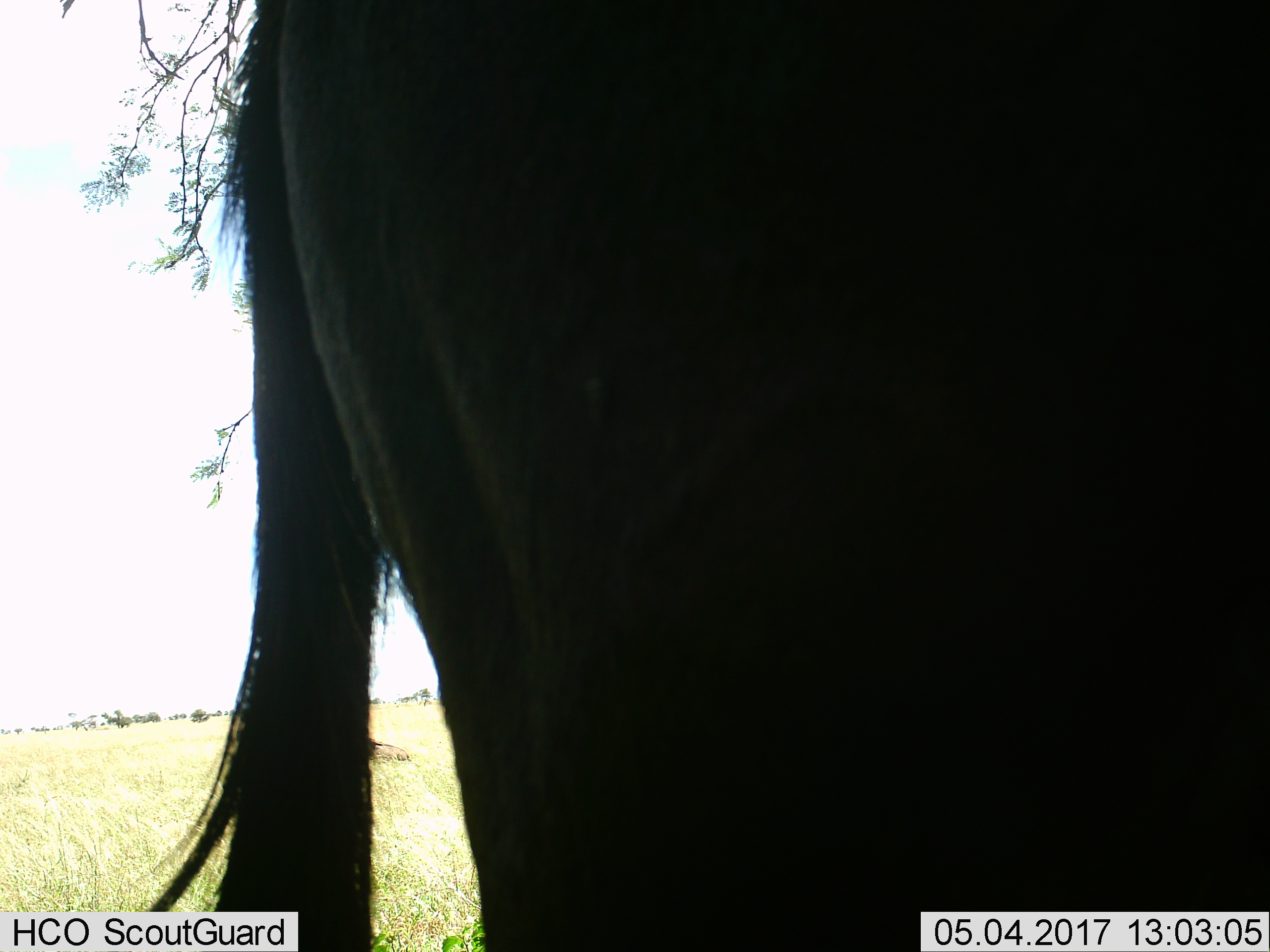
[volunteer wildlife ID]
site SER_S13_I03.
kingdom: Animalia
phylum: Chordata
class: Mammalia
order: Artiodactyla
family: Bovidae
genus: Connochaetes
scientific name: Connochaetes taurinus taurinus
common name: blue wildebeest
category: wildebeestblue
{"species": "wildebeestblue (blue wildebeest) (Connochaetes taurinus taurinus)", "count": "2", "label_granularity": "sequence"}